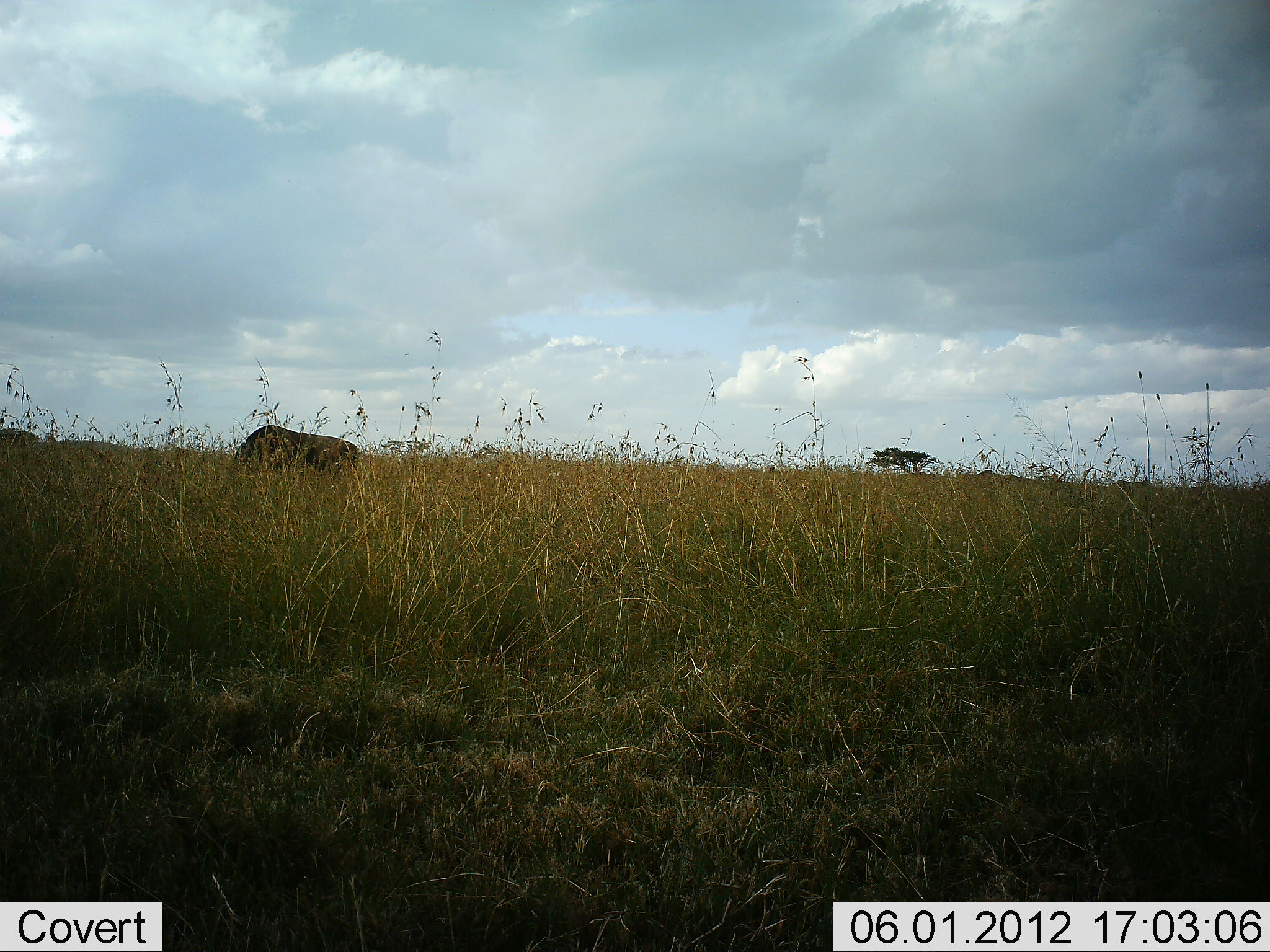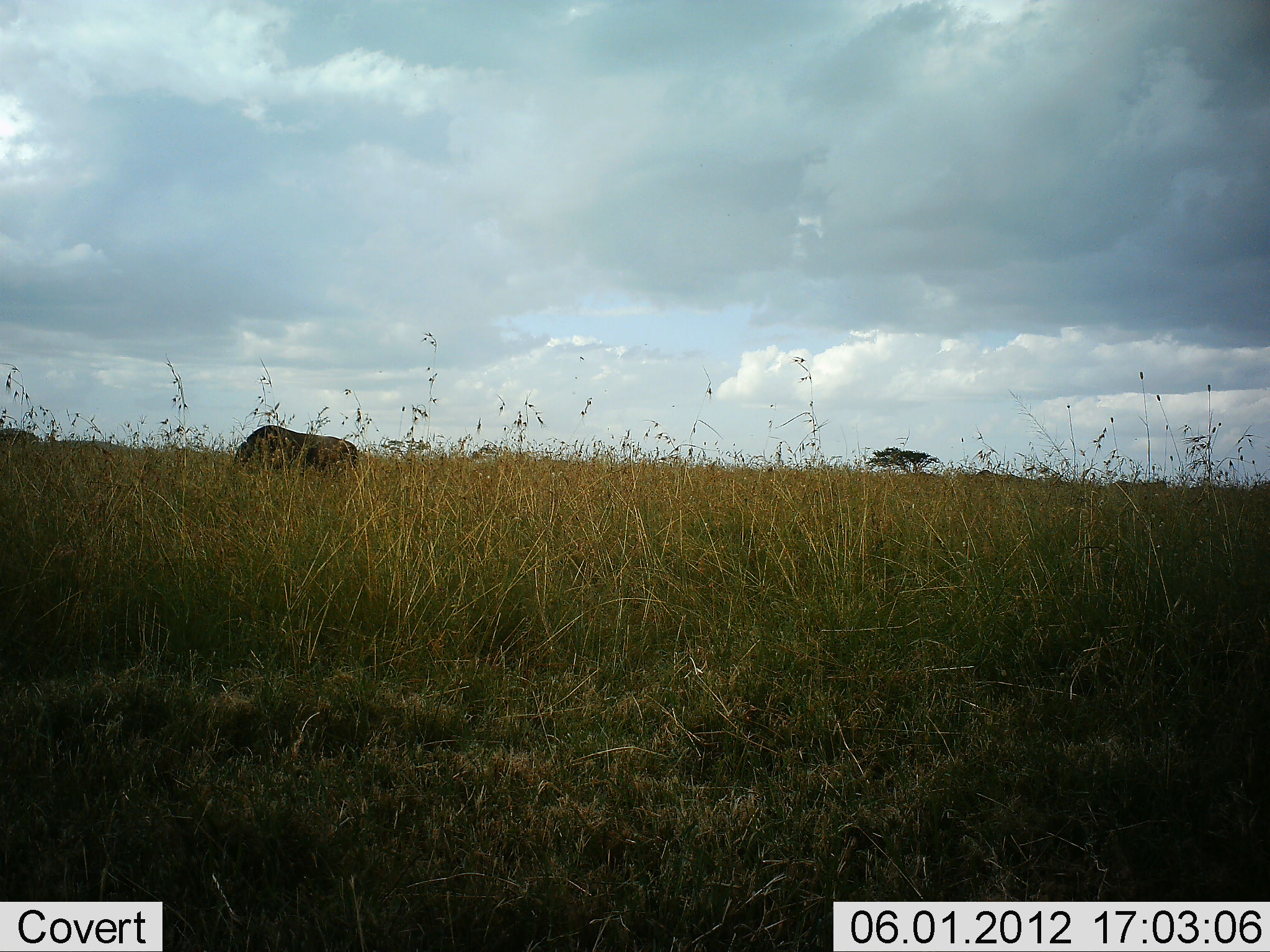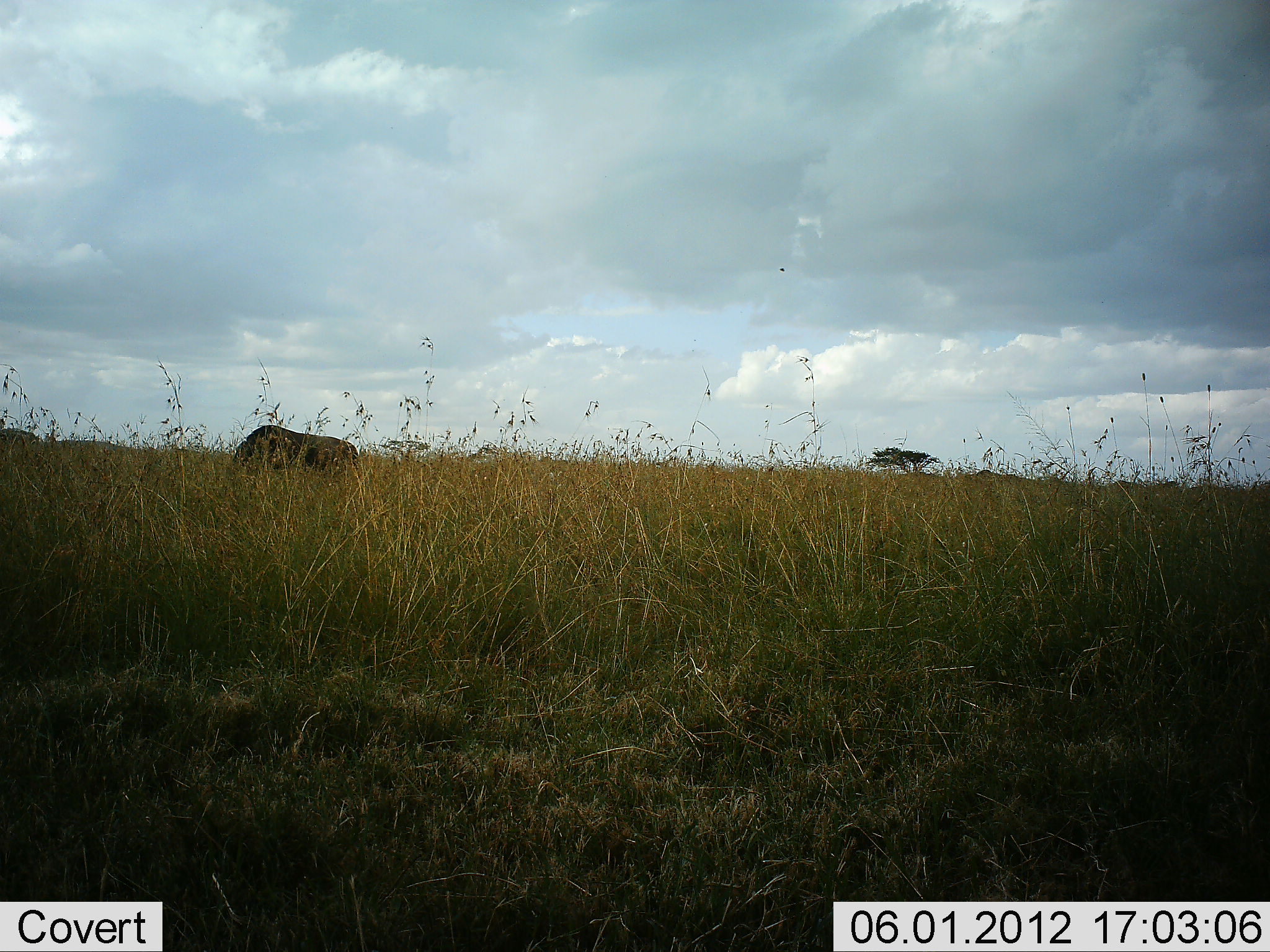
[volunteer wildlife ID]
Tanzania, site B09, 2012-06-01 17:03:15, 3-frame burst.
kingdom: Animalia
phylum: Chordata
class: Mammalia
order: Artiodactyla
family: Bovidae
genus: Connochaetes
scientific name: Connochaetes taurinus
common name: blue wildebeest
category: wildebeest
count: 1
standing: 40%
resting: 0%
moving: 10%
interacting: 0%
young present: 0%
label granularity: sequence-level